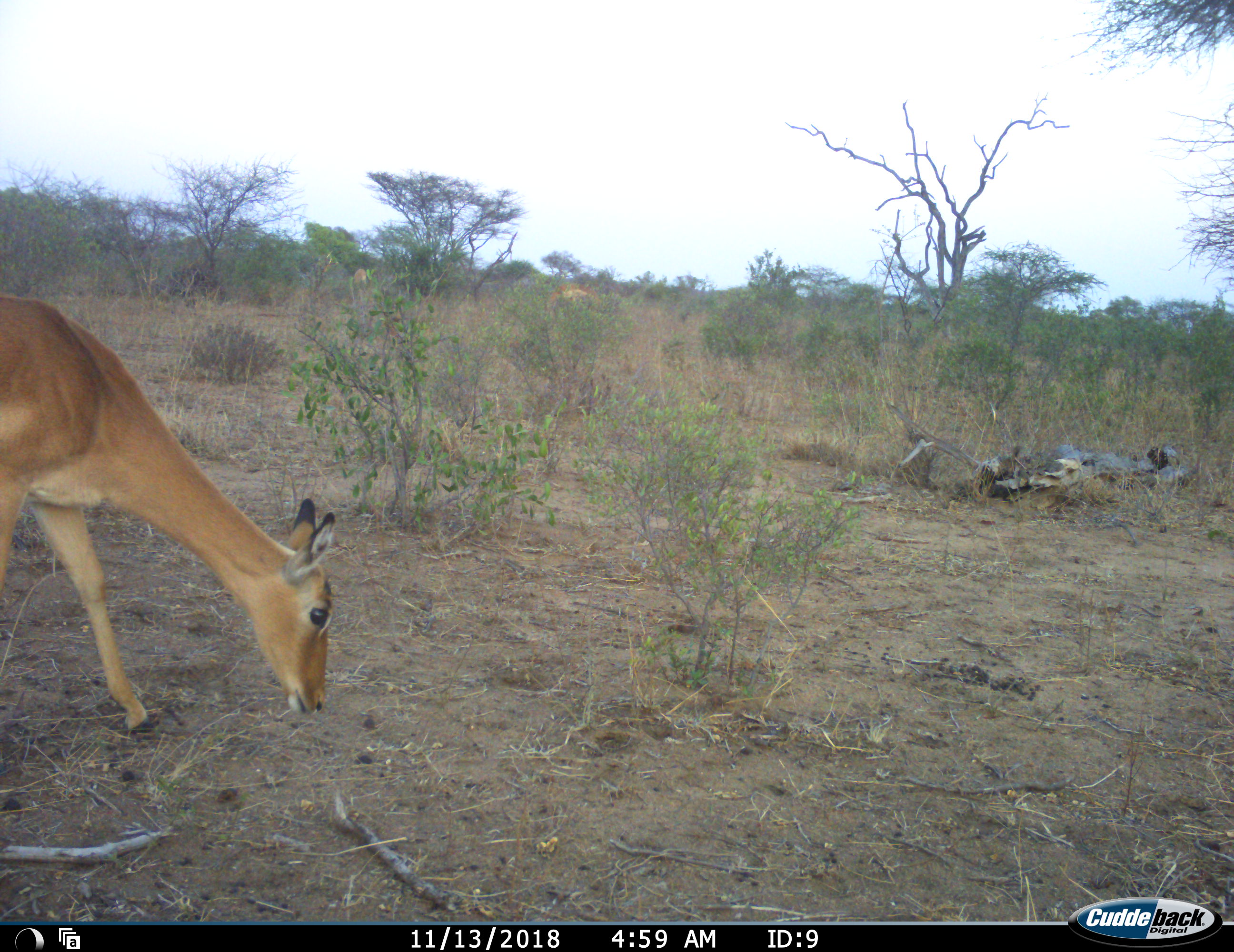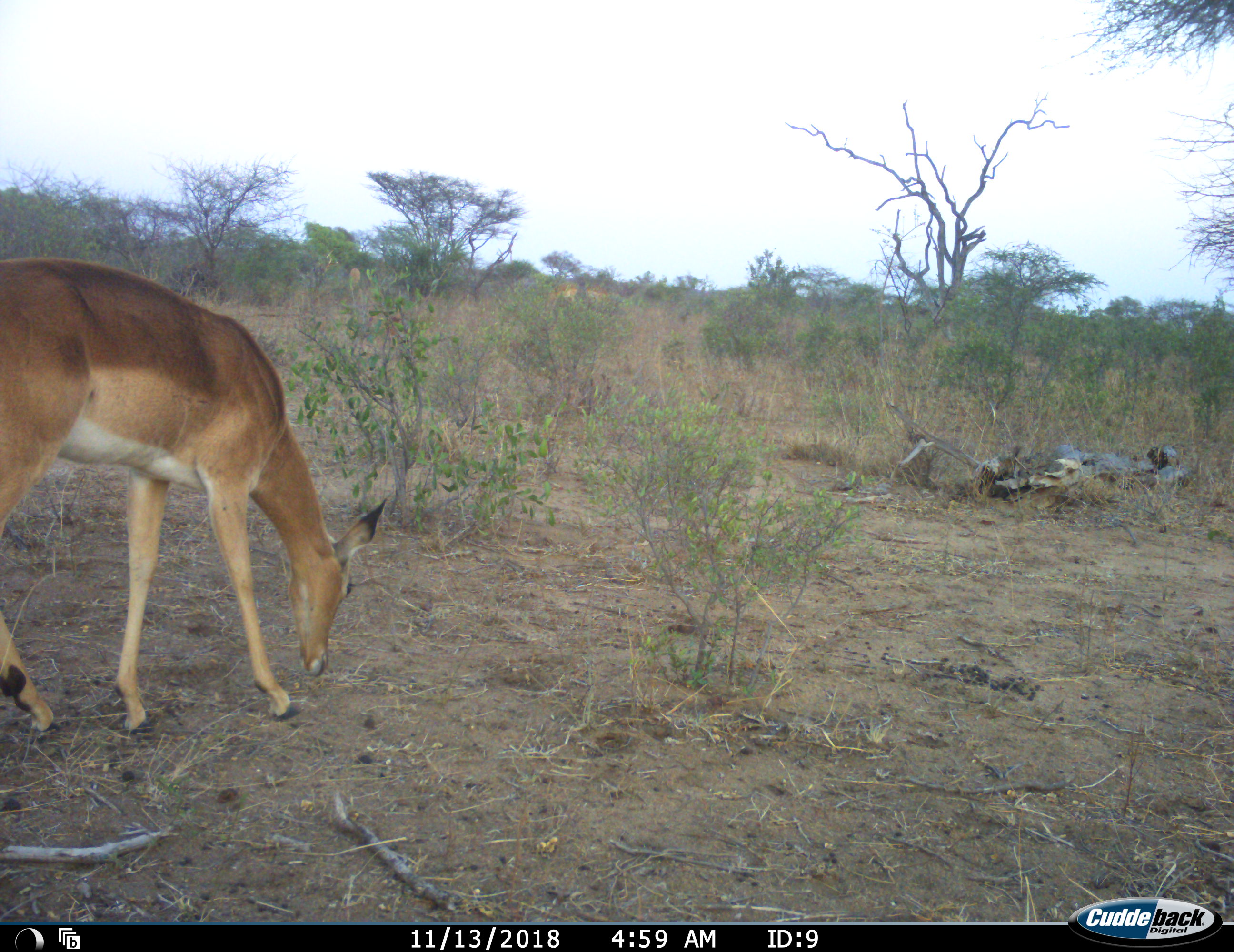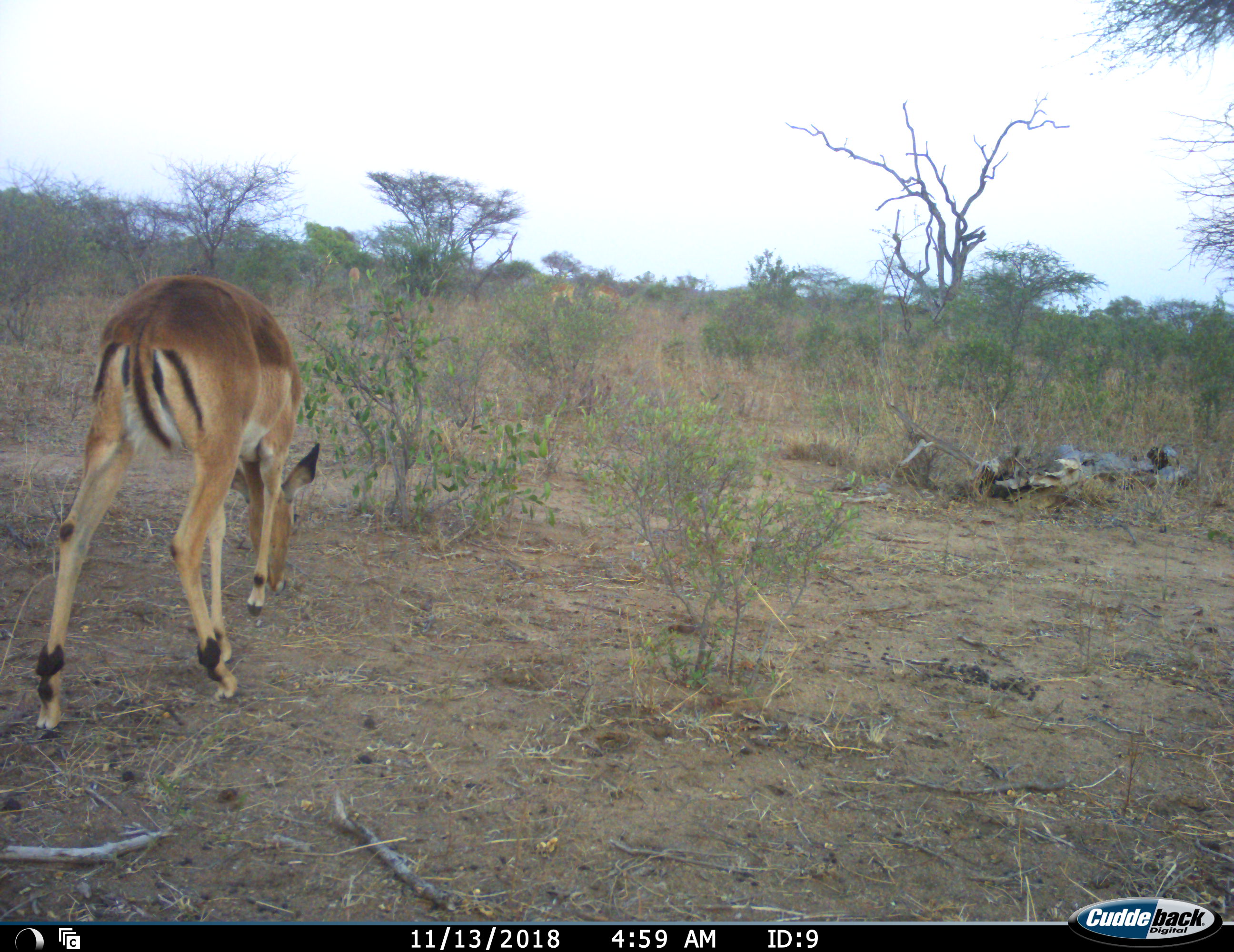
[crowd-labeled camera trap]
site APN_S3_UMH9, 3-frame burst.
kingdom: Animalia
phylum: Chordata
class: Mammalia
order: Artiodactyla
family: Bovidae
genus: Aepyceros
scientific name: Aepyceros melampus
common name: impala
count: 1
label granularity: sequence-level